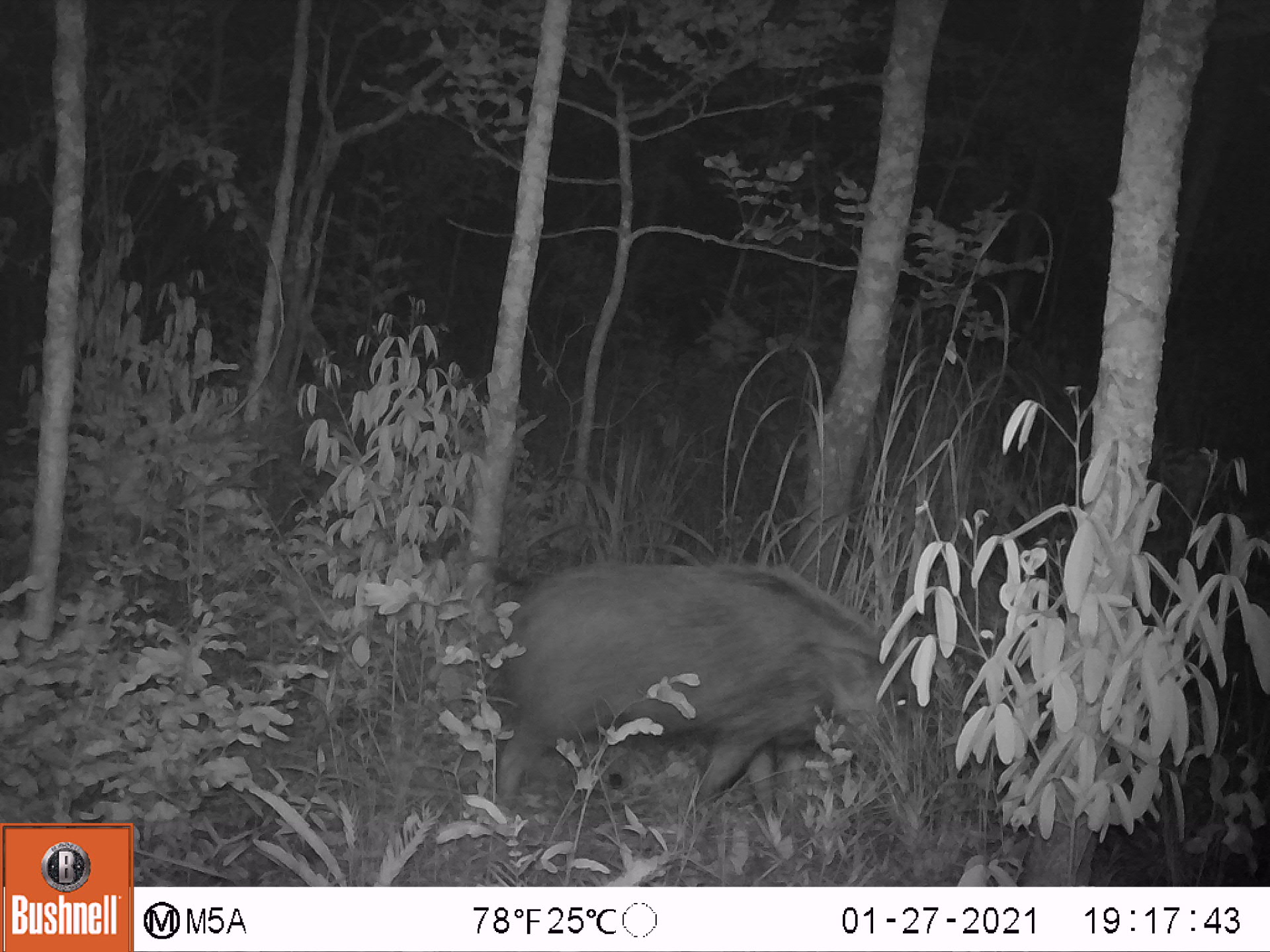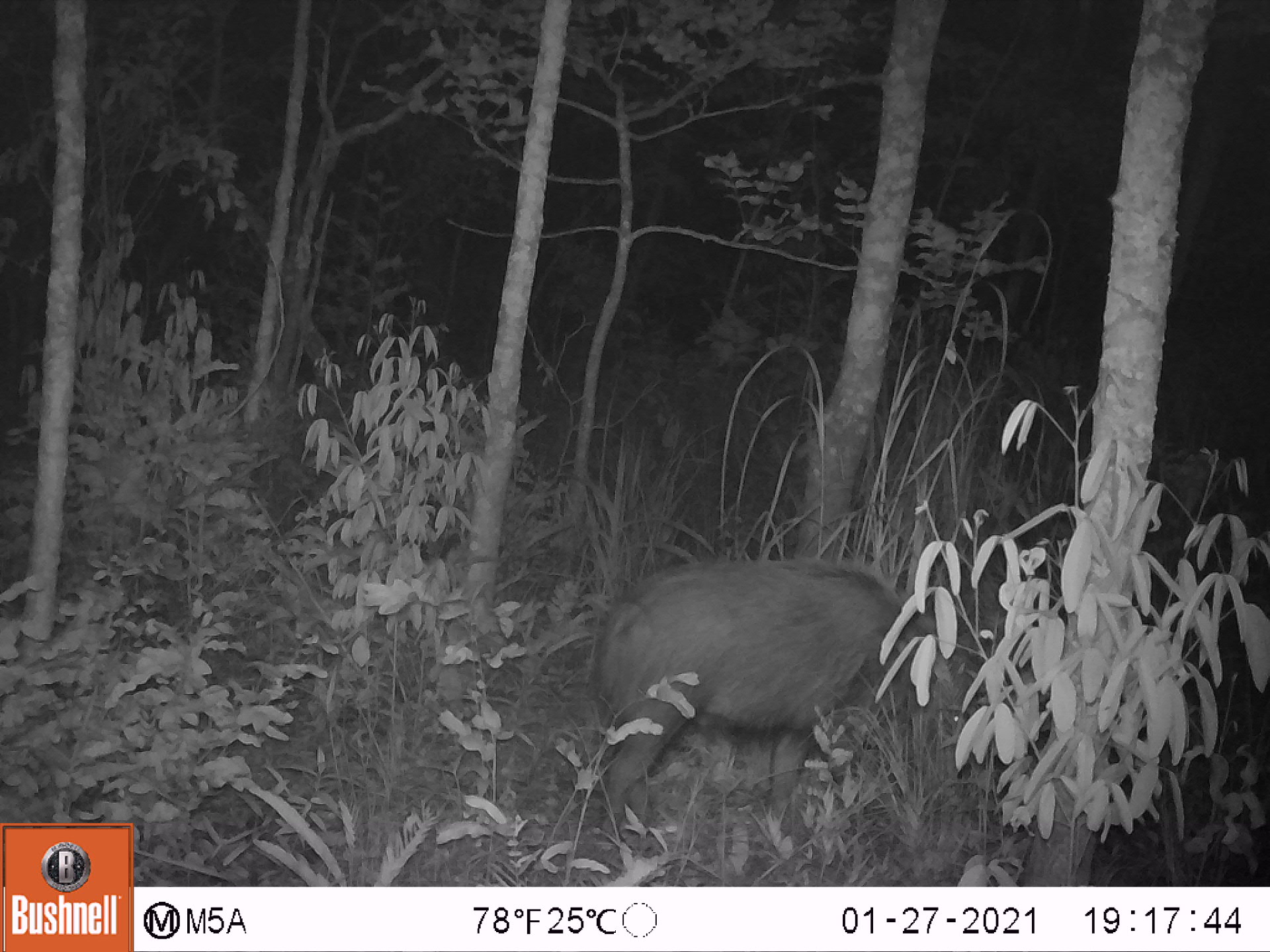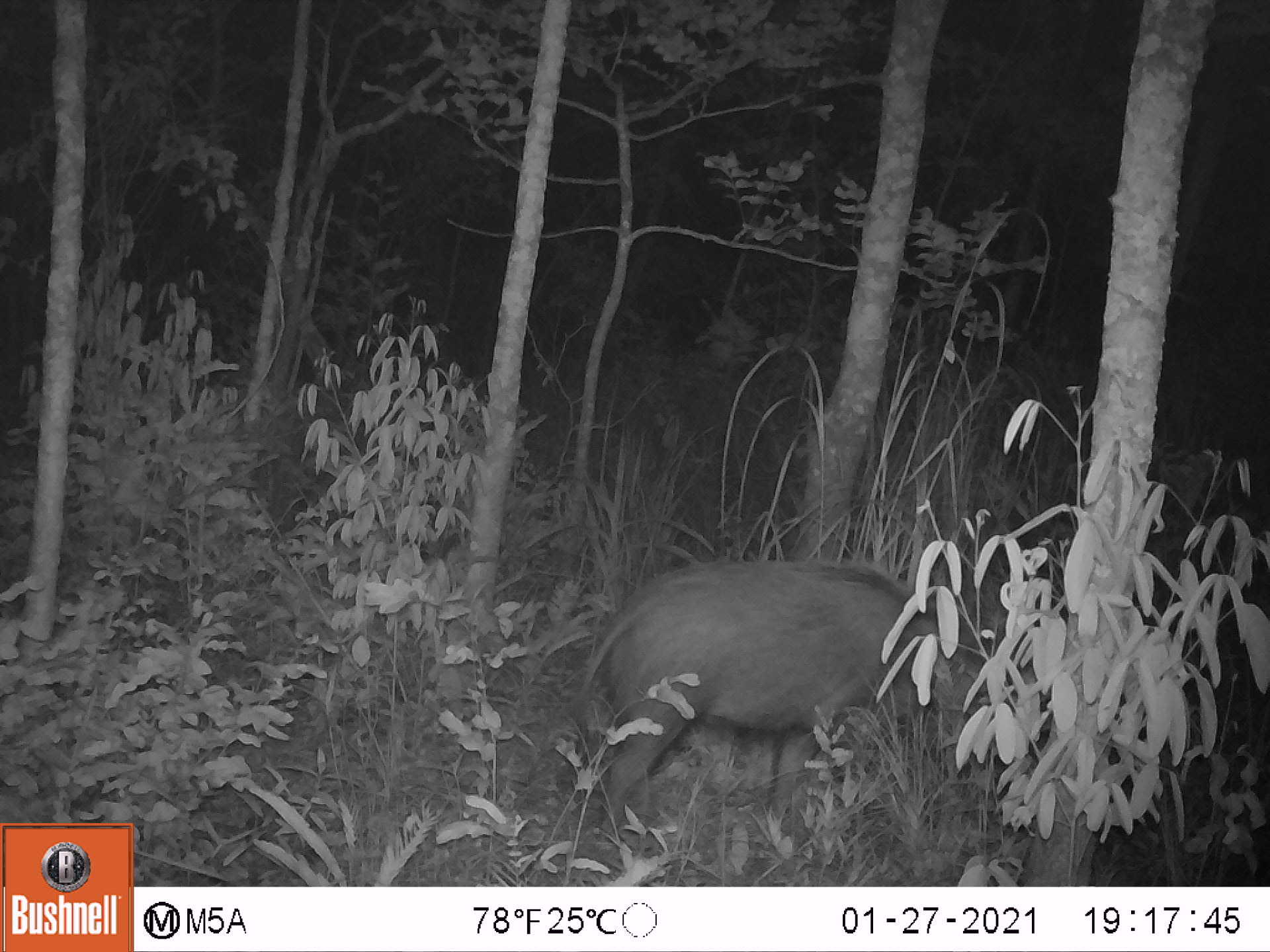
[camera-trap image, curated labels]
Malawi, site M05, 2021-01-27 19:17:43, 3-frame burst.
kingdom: Animalia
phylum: Chordata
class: Mammalia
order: Artiodactyla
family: Suidae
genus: Potamochoerus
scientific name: Potamochoerus larvatus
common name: bushpig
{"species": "bushpig (Potamochoerus larvatus)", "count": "1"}